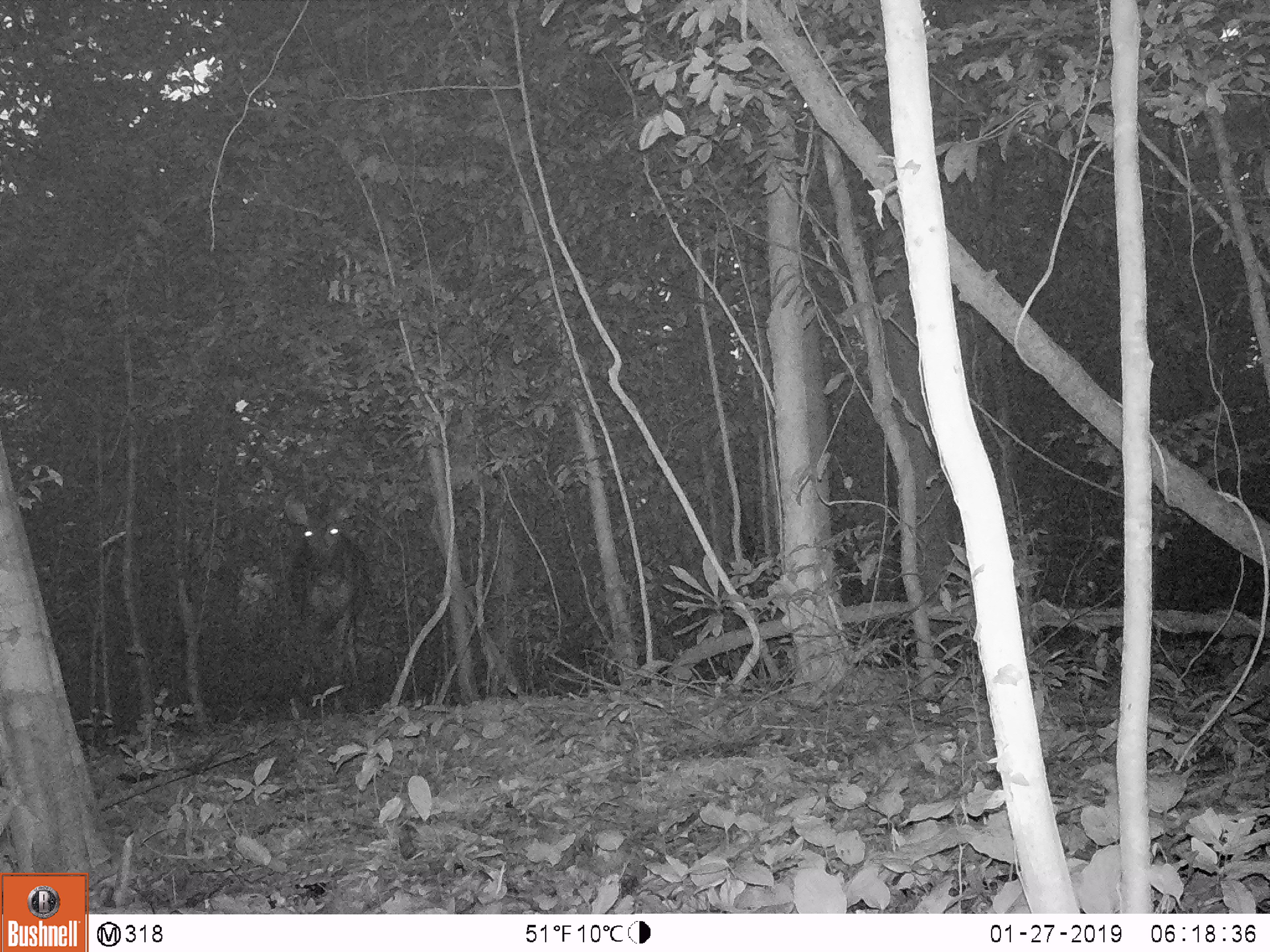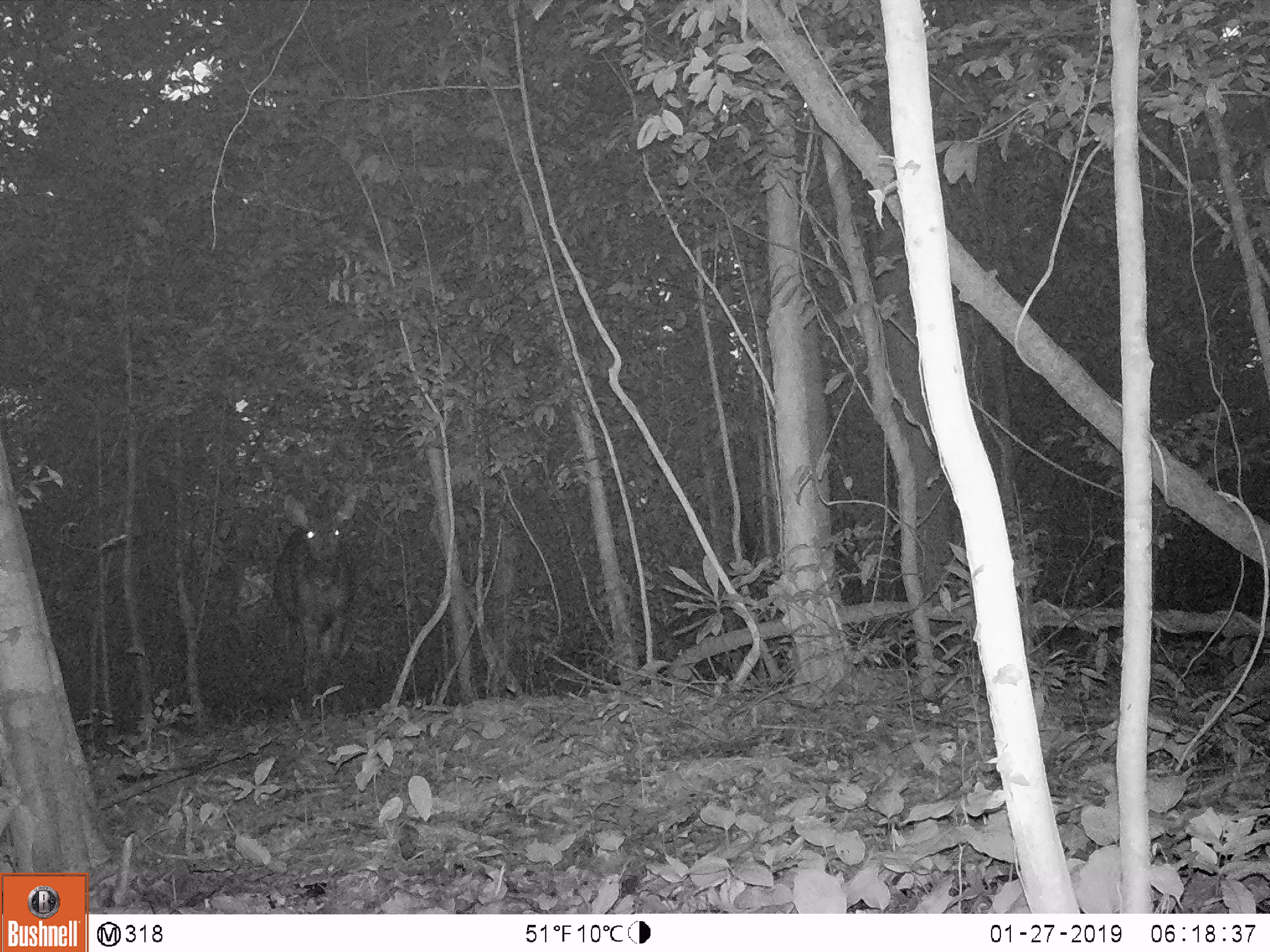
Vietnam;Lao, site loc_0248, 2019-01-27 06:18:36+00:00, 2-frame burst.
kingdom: Animalia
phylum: Chordata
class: Mammalia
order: Artiodactyla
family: Cervidae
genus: Rusa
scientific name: Rusa unicolor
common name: sambar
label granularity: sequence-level